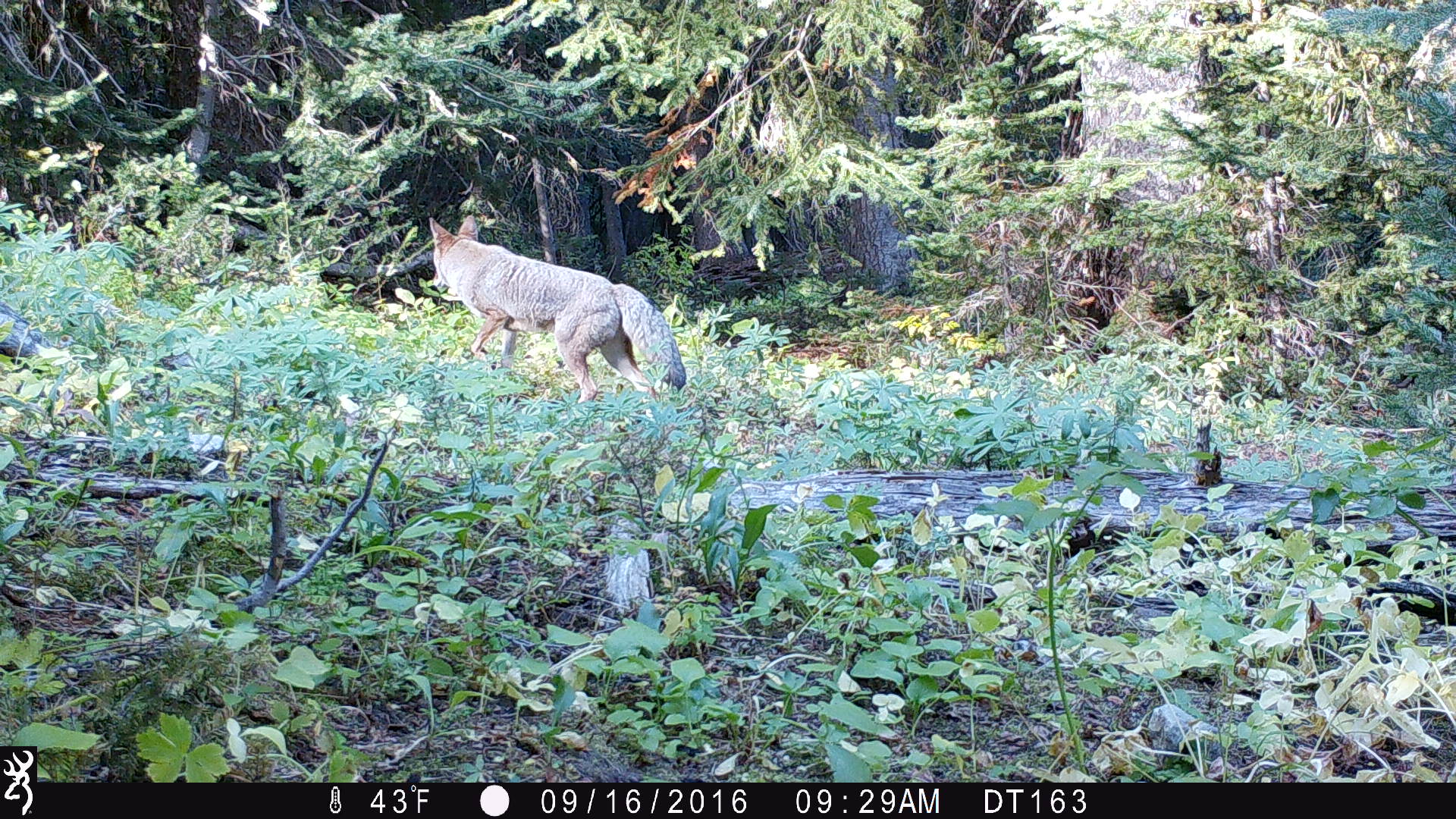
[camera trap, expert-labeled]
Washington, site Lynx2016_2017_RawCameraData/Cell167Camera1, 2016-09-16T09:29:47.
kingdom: Animalia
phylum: Chordata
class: Mammalia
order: Carnivora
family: Canidae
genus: Canis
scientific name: Canis latrans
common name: coyote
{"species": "Canis latrans (coyote)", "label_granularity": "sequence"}